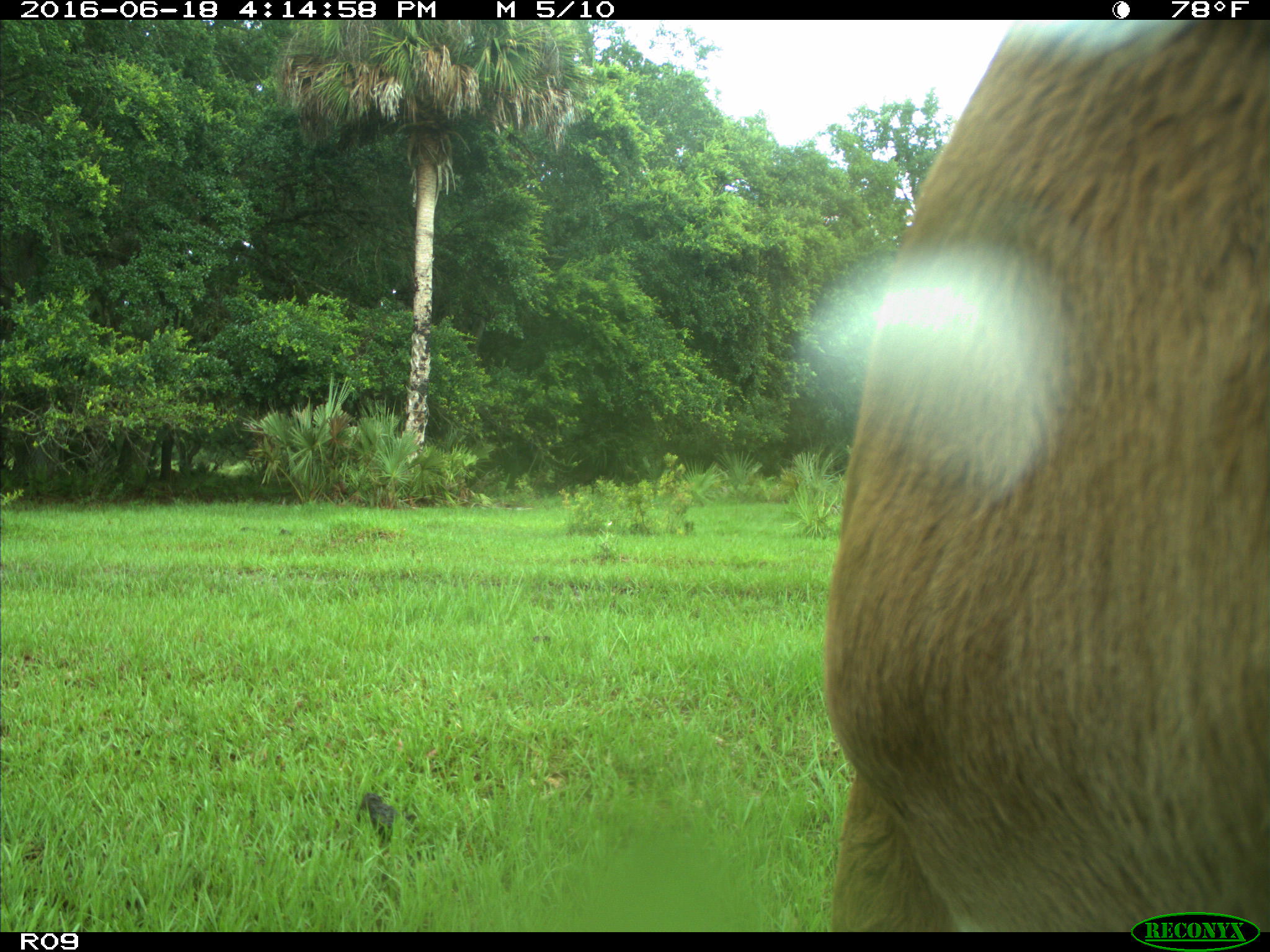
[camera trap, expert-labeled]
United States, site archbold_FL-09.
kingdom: Animalia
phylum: Chordata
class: Mammalia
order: Artiodactyla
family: Bovidae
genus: Bos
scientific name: Bos taurus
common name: domestic cow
Bos taurus (domestic cow).